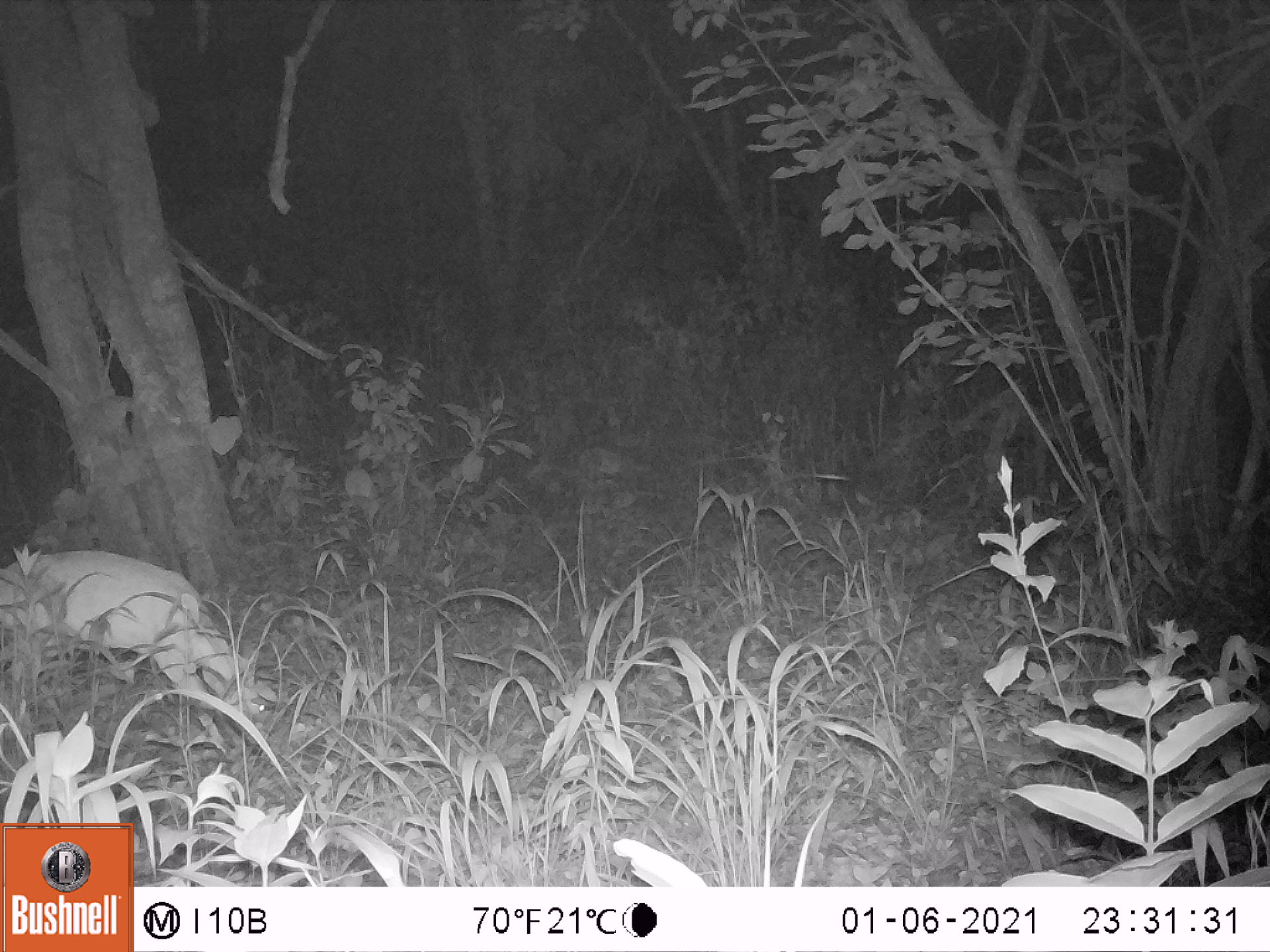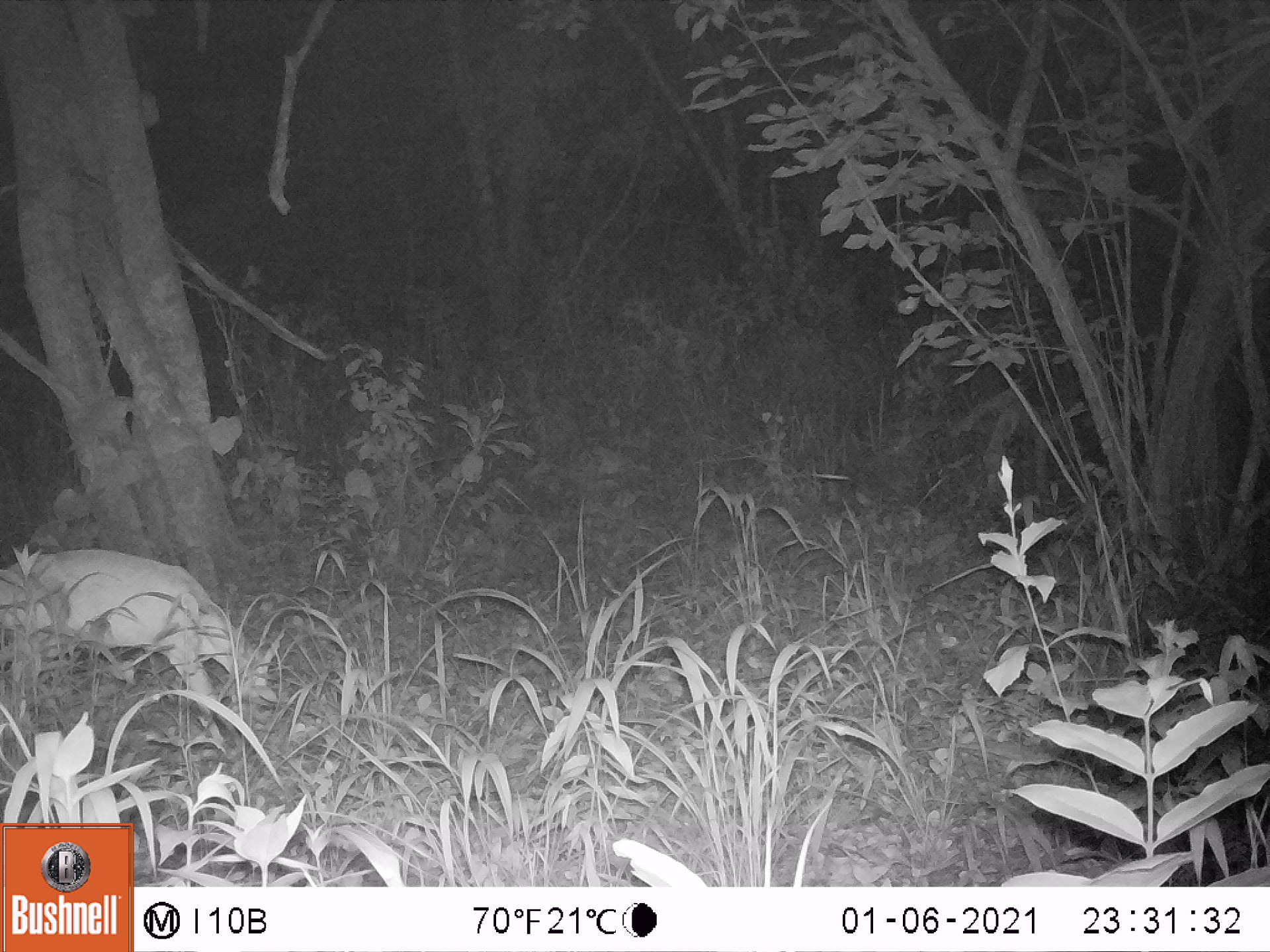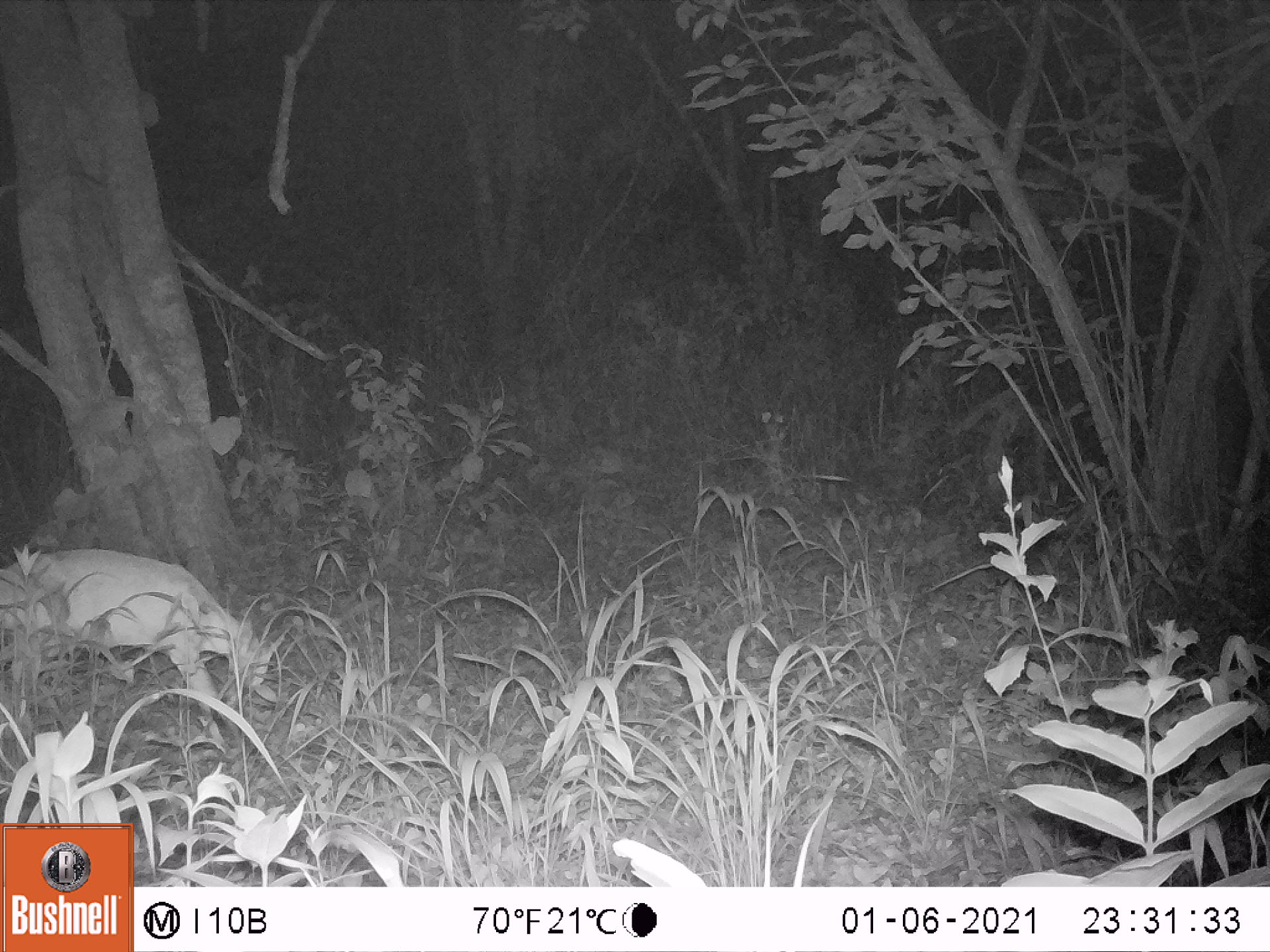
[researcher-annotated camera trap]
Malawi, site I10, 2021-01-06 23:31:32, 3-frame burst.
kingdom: Animalia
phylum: Chordata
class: Mammalia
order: Artiodactyla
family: Bovidae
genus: Sylvicapra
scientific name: Sylvicapra grimmia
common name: common duiker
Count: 1.